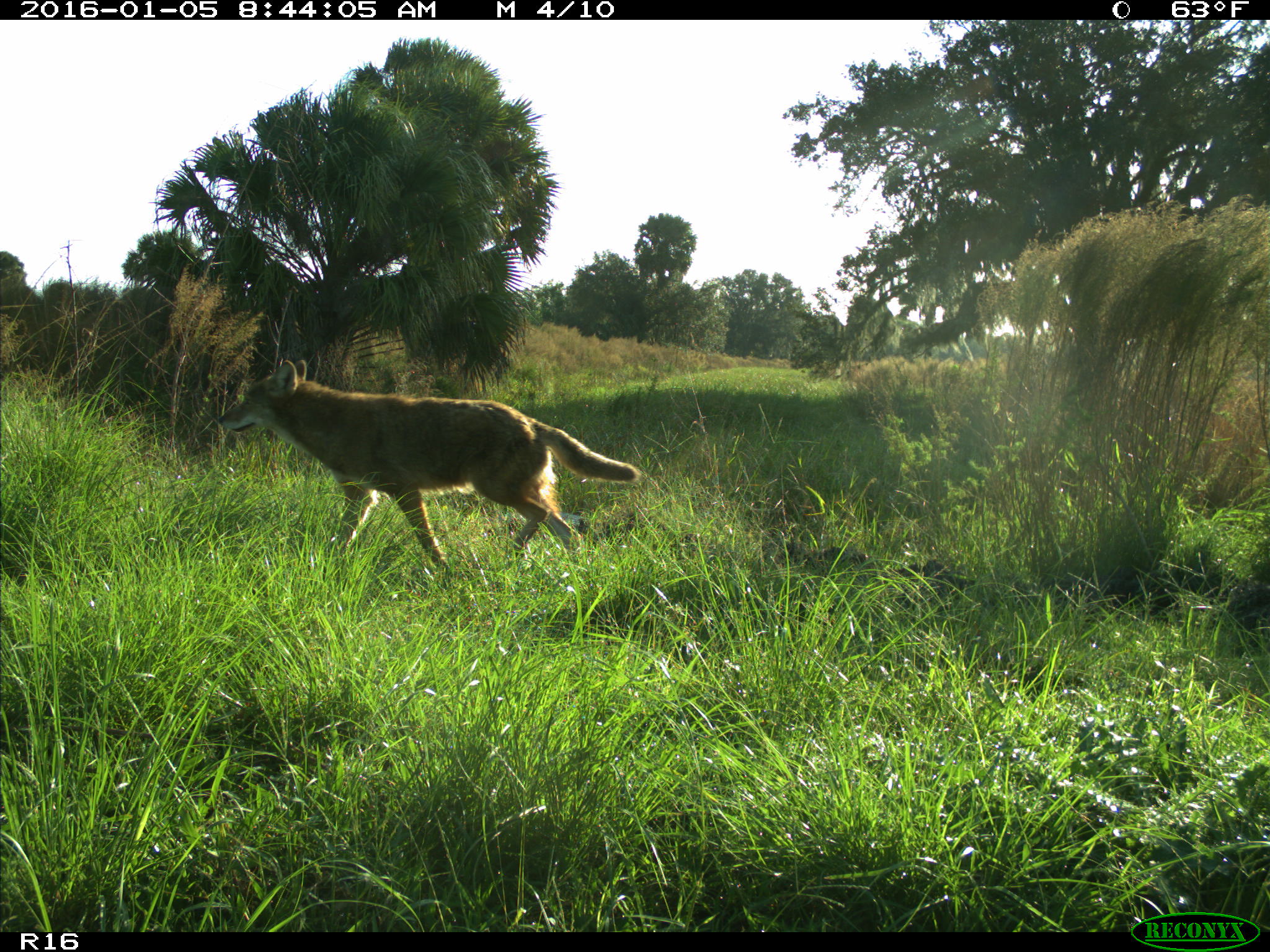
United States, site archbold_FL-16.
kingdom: Animalia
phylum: Chordata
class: Mammalia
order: Carnivora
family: Canidae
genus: Canis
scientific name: Canis latrans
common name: coyote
Canis latrans (coyote).